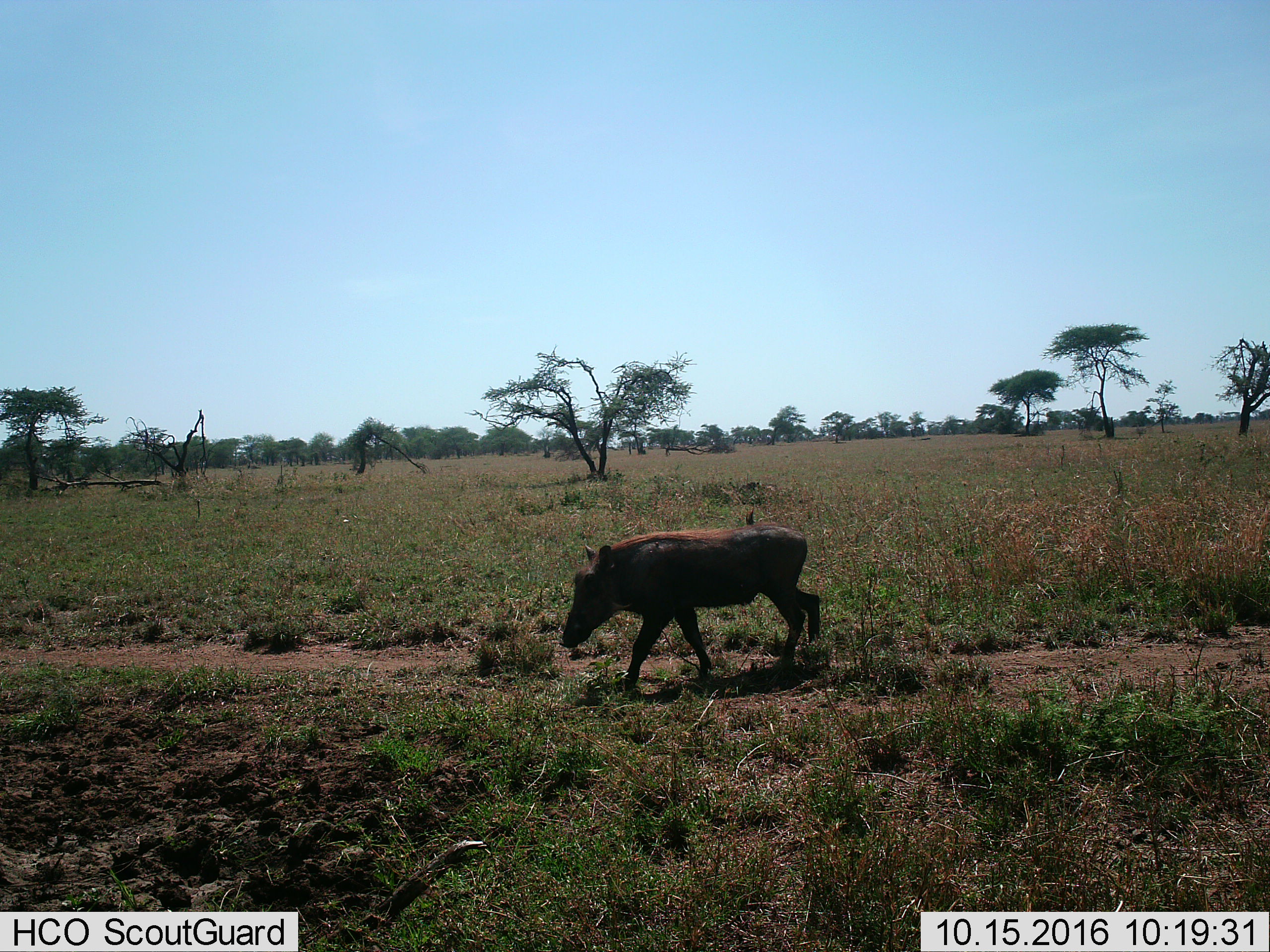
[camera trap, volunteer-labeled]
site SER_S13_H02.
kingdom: Animalia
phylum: Chordata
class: Mammalia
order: Artiodactyla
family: Suidae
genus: Phacochoerus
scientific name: Phacochoerus africanus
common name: warthog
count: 1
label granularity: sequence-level